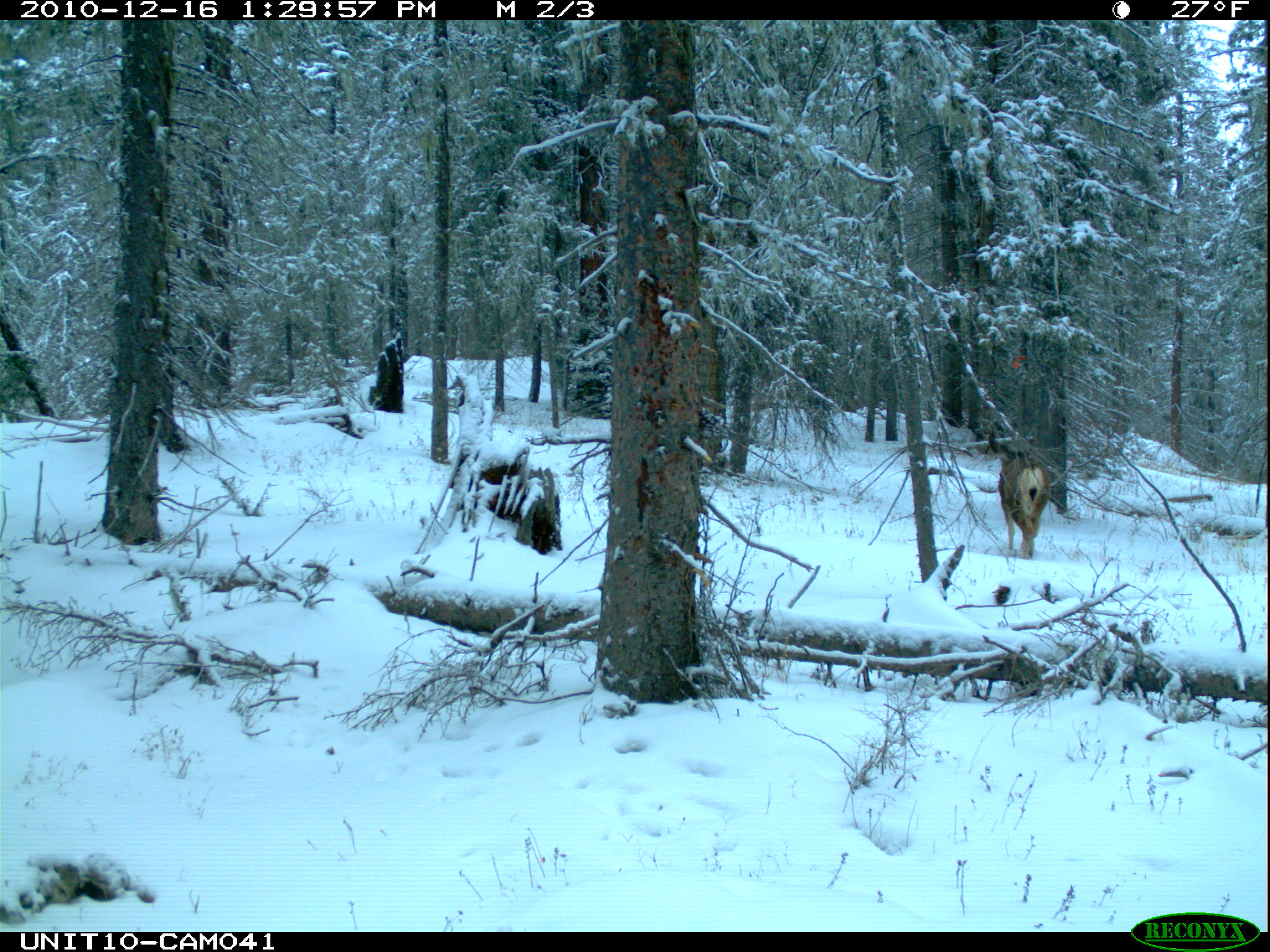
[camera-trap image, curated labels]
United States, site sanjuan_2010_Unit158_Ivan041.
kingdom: Animalia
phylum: Chordata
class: Mammalia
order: Artiodactyla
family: Cervidae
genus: Odocoileus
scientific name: Odocoileus hemionus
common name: mule deer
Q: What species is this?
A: Odocoileus hemionus (mule deer).